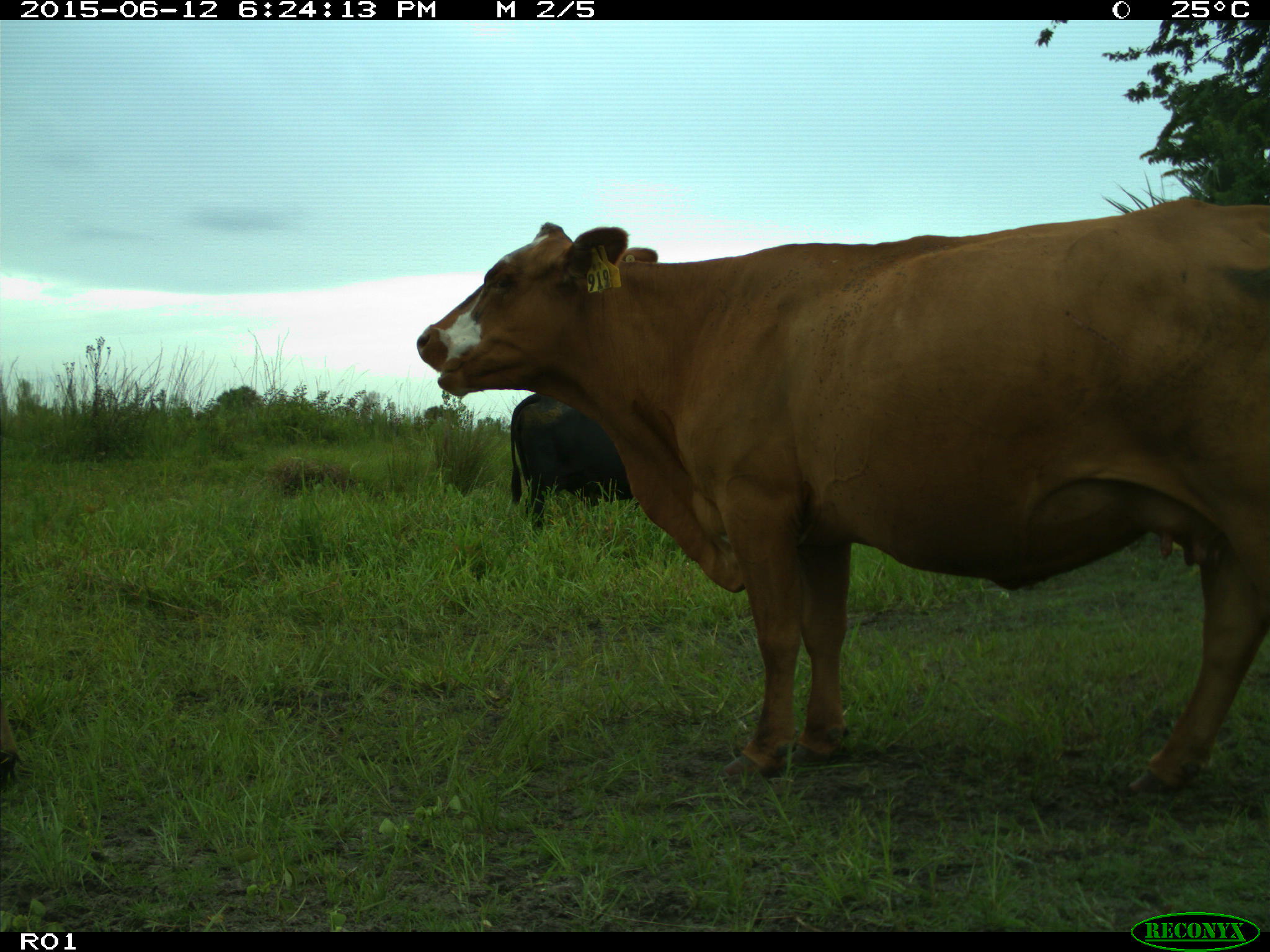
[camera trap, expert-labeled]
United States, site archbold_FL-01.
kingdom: Animalia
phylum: Chordata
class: Mammalia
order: Artiodactyla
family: Bovidae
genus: Bos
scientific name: Bos taurus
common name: domestic cow